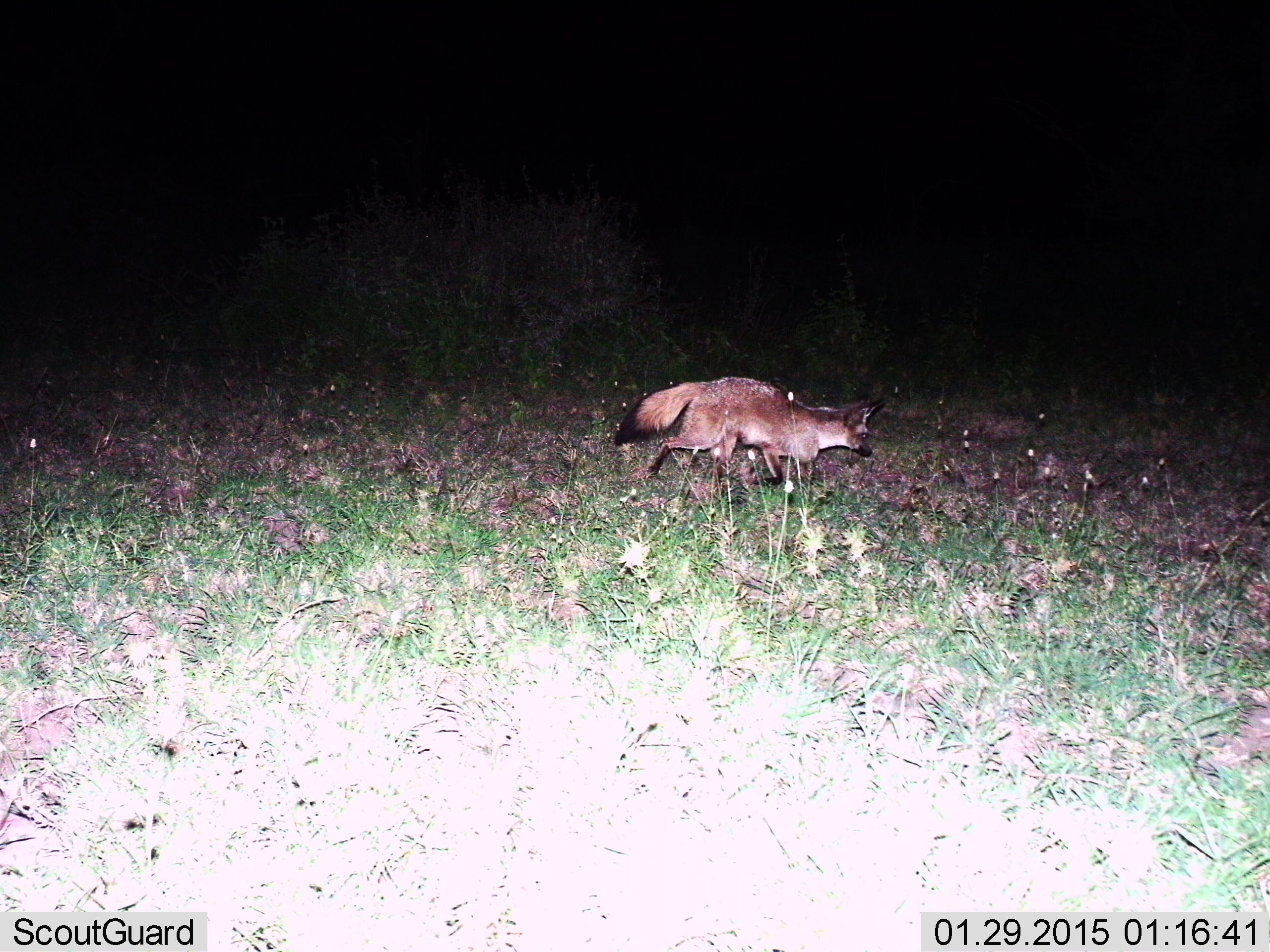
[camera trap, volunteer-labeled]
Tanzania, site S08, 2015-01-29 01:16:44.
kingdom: Animalia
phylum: Chordata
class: Mammalia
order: Carnivora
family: Canidae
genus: Otocyon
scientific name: Otocyon megalotis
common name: bat-eared fox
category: batearedfox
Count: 1.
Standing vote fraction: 0%.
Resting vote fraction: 0%.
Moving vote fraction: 100%.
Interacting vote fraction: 0%.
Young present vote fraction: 0%.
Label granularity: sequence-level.